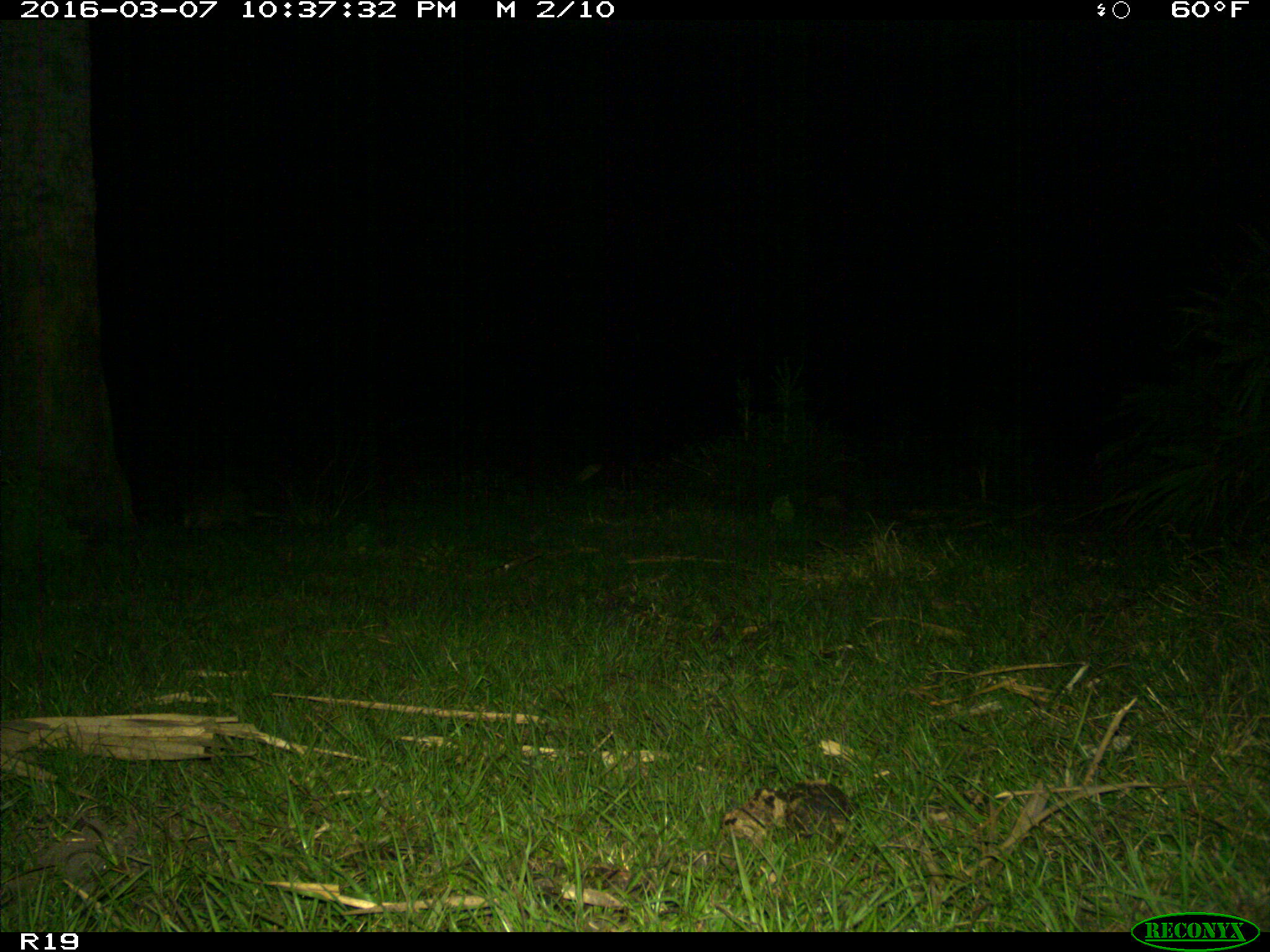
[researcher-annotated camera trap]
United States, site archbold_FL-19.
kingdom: Animalia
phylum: Chordata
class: Mammalia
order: Cingulata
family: Dasypodidae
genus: Dasypus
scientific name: Dasypus novemcinctus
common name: nine-banded armadillo